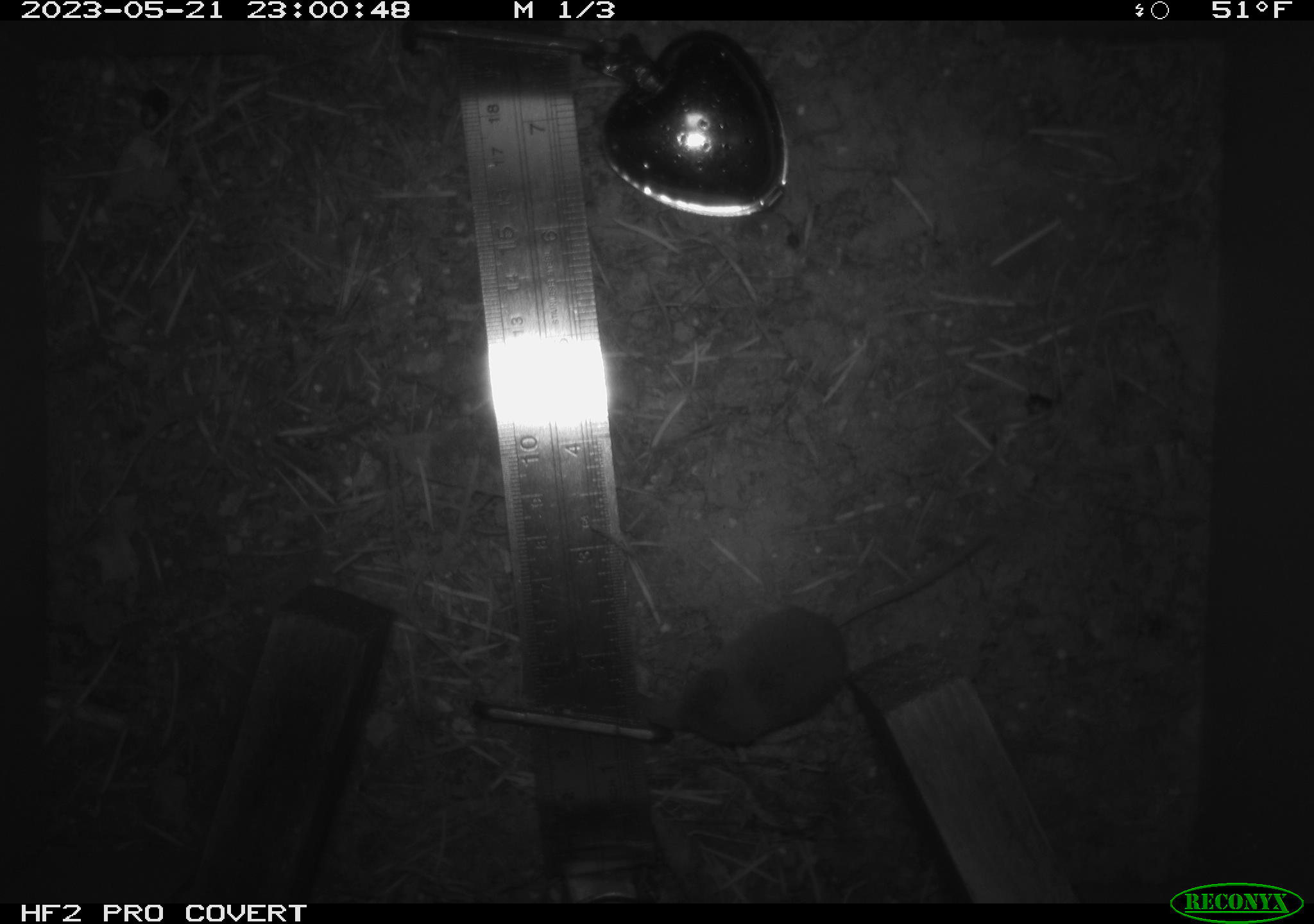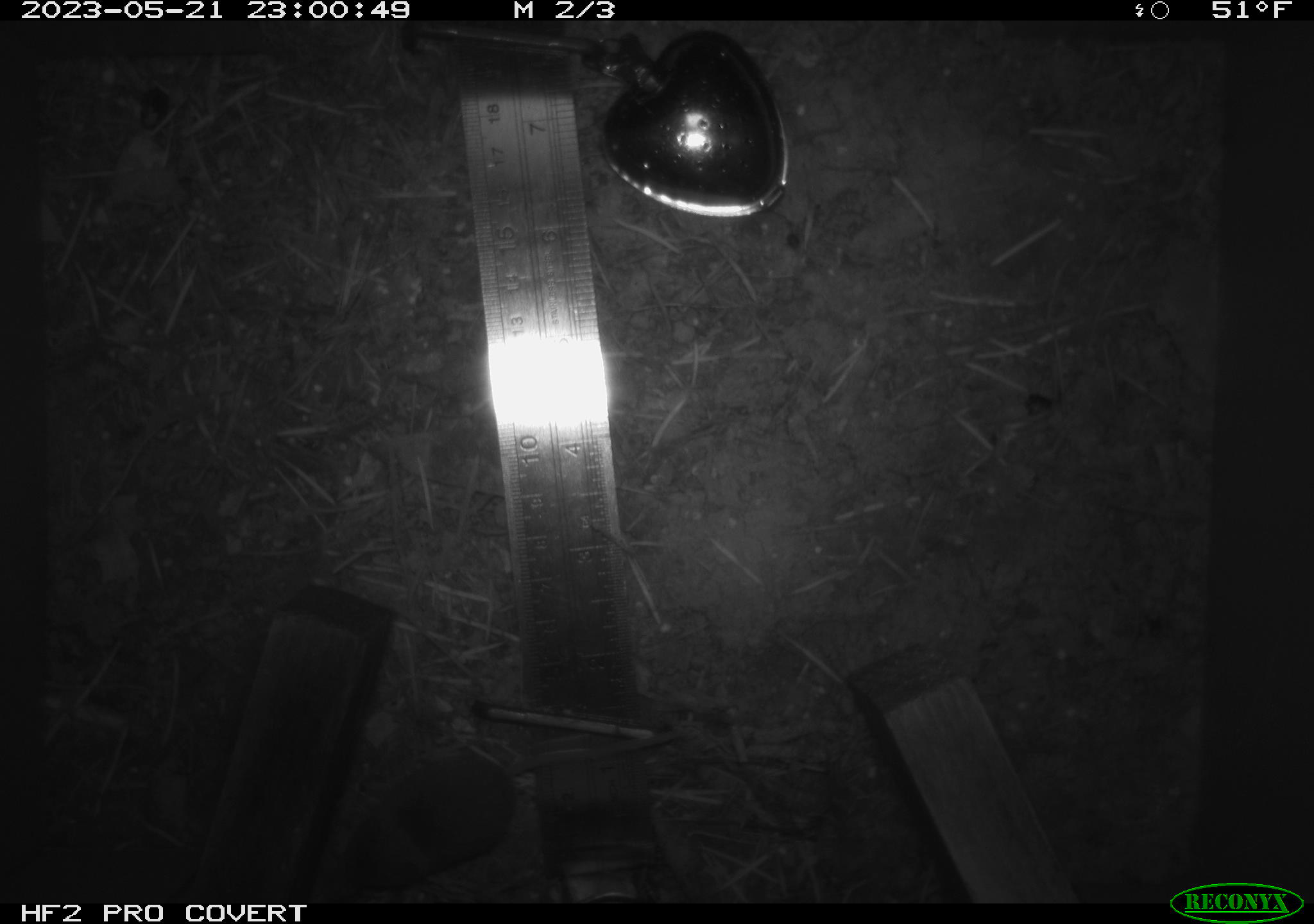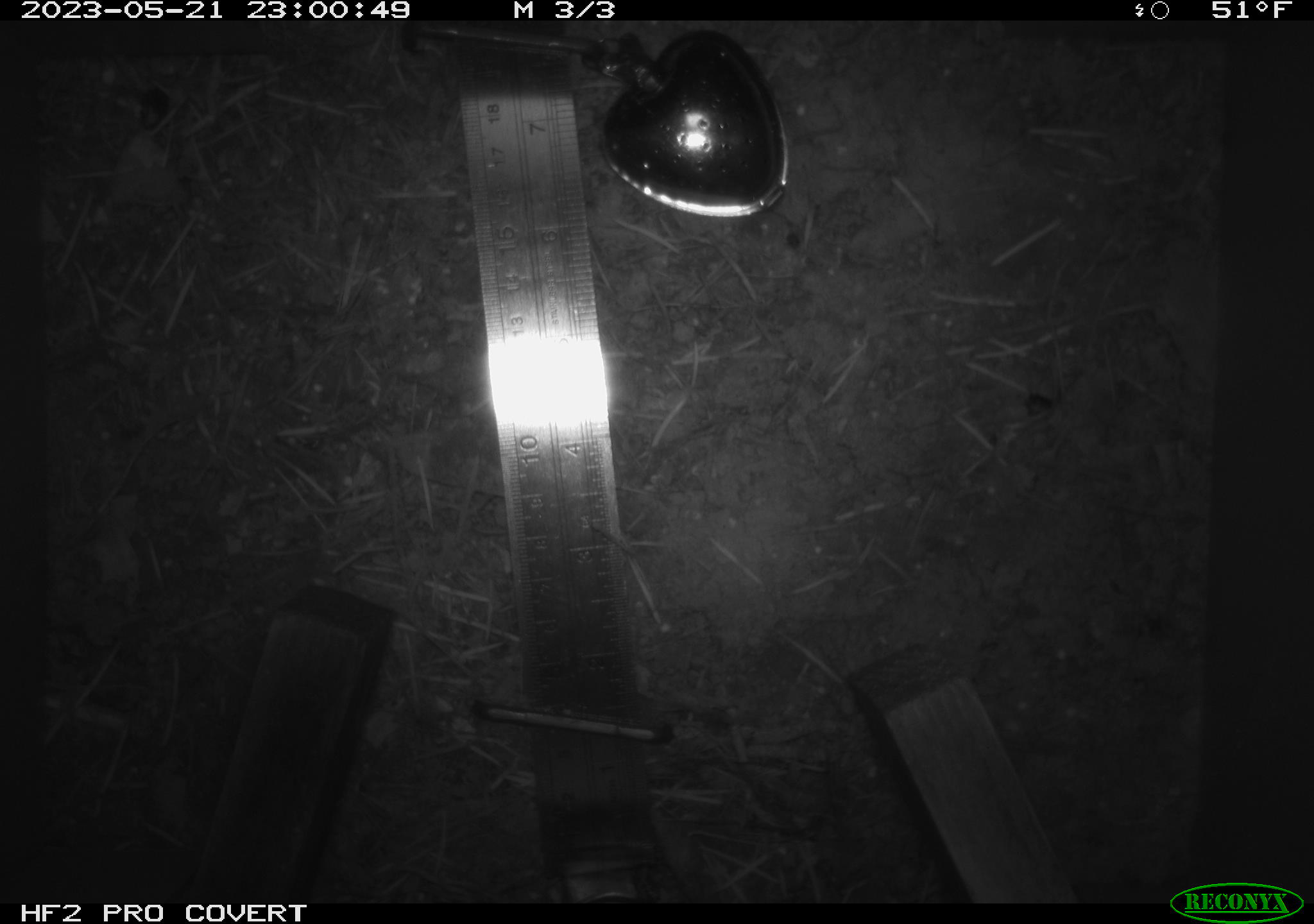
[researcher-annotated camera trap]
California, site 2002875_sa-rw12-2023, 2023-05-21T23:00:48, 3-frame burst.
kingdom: Animalia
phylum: Chordata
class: Mammalia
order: Eulipotyphla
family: Soricidae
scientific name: Soricidae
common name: shrews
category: soricidae family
Soricidae family (shrews) (Soricidae).